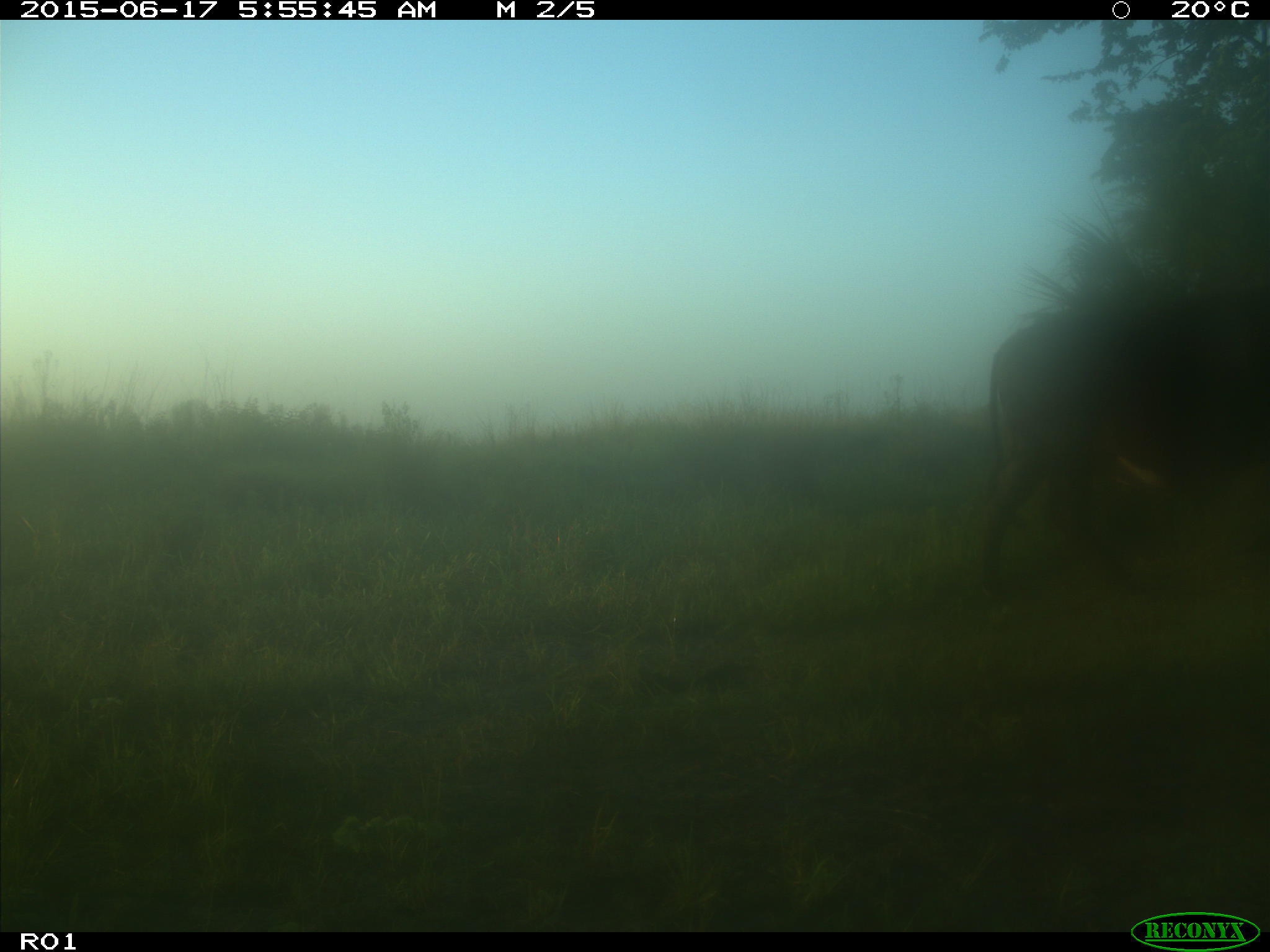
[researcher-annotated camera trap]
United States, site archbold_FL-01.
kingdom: Animalia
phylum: Chordata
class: Mammalia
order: Artiodactyla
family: Bovidae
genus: Bos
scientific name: Bos taurus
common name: domestic cow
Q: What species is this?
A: Bos taurus (domestic cow).